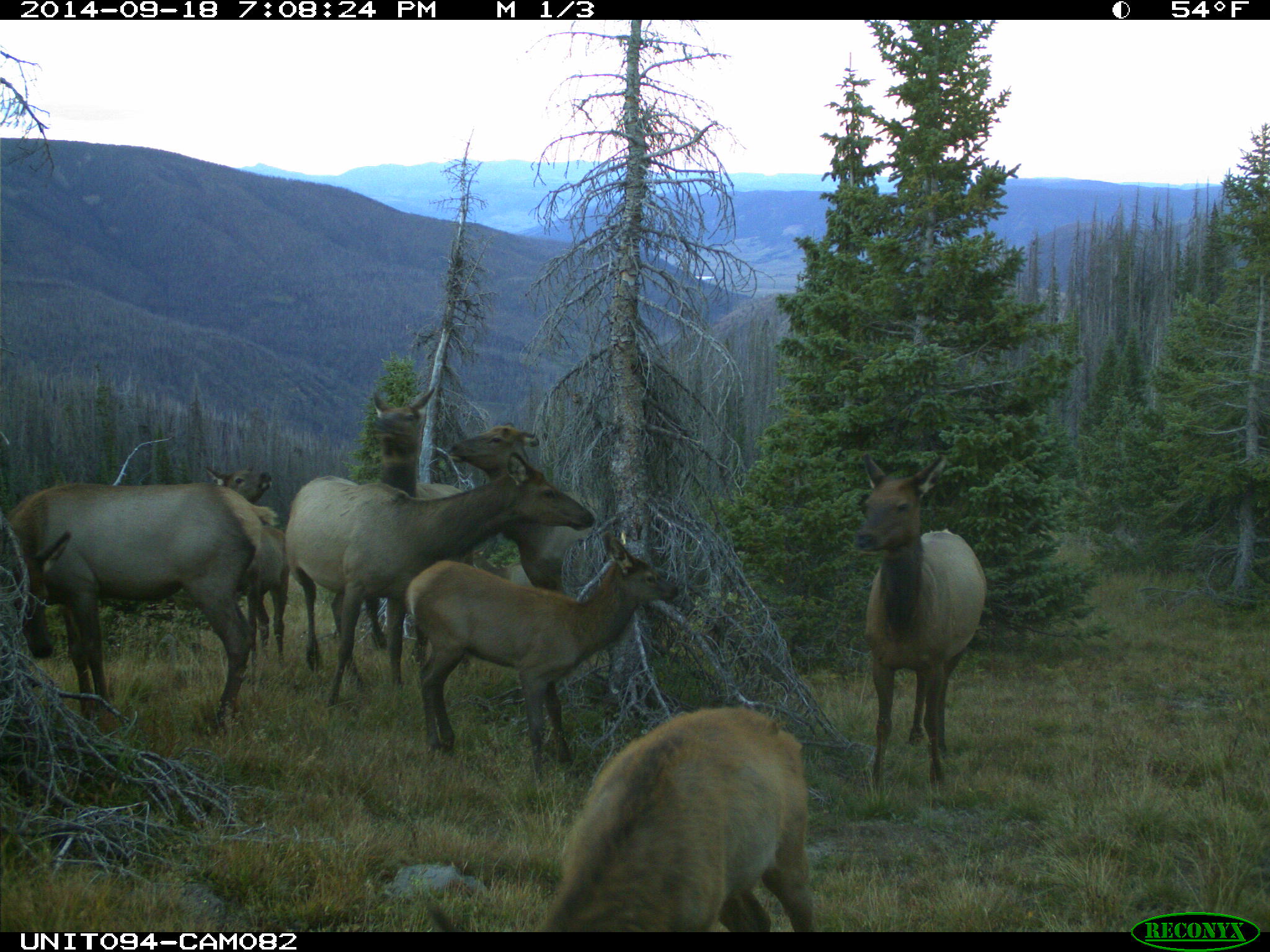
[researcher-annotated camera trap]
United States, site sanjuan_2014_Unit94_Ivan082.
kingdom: Animalia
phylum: Chordata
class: Mammalia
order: Artiodactyla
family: Cervidae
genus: Cervus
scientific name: Cervus elaphus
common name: red deer